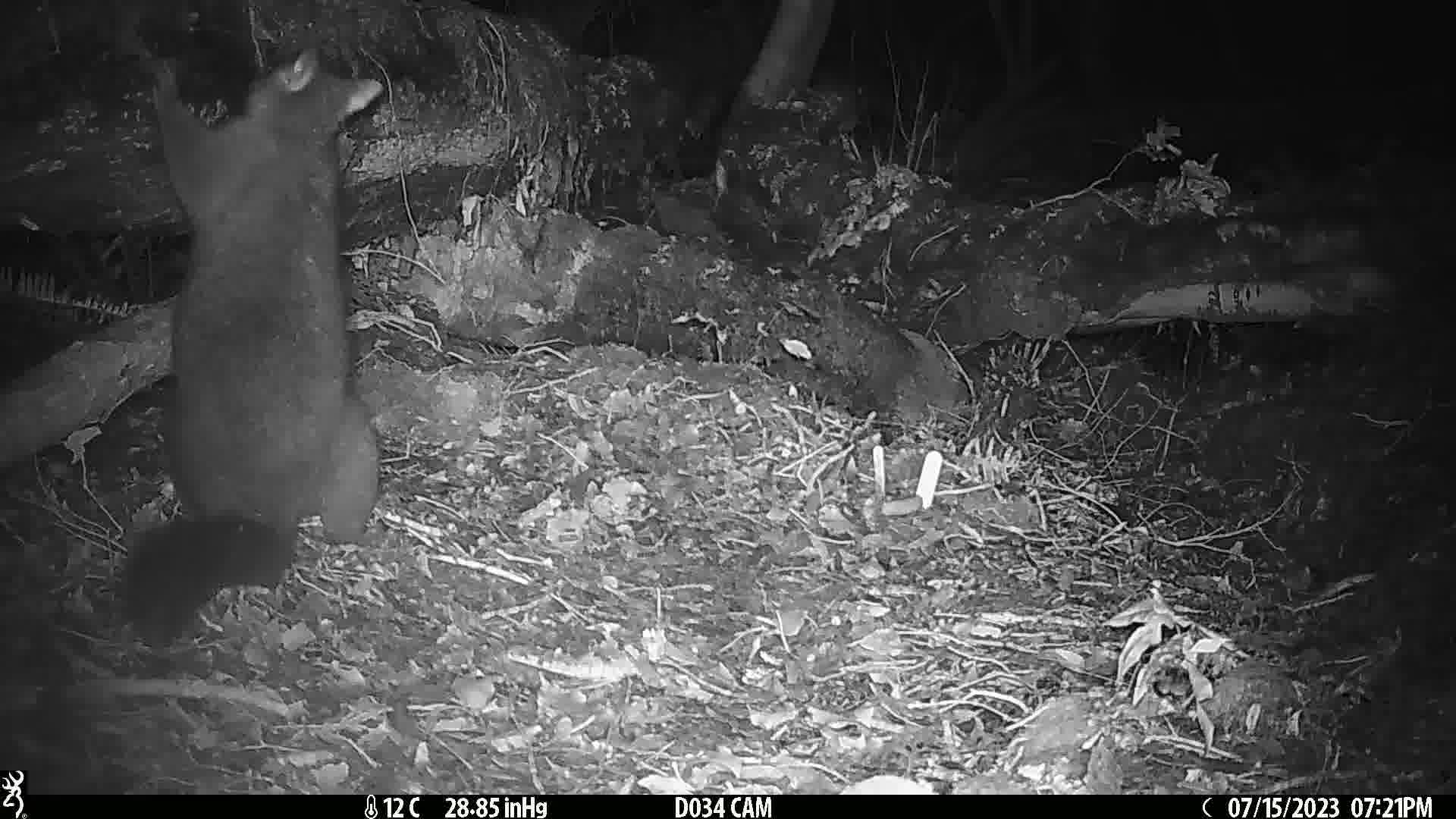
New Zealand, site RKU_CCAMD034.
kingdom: Animalia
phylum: Chordata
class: Mammalia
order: Diprotodontia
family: Phalangeridae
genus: Trichosurus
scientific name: Trichosurus vulpecula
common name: common brushtail possum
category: possum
Possum (common brushtail possum) (Trichosurus vulpecula).